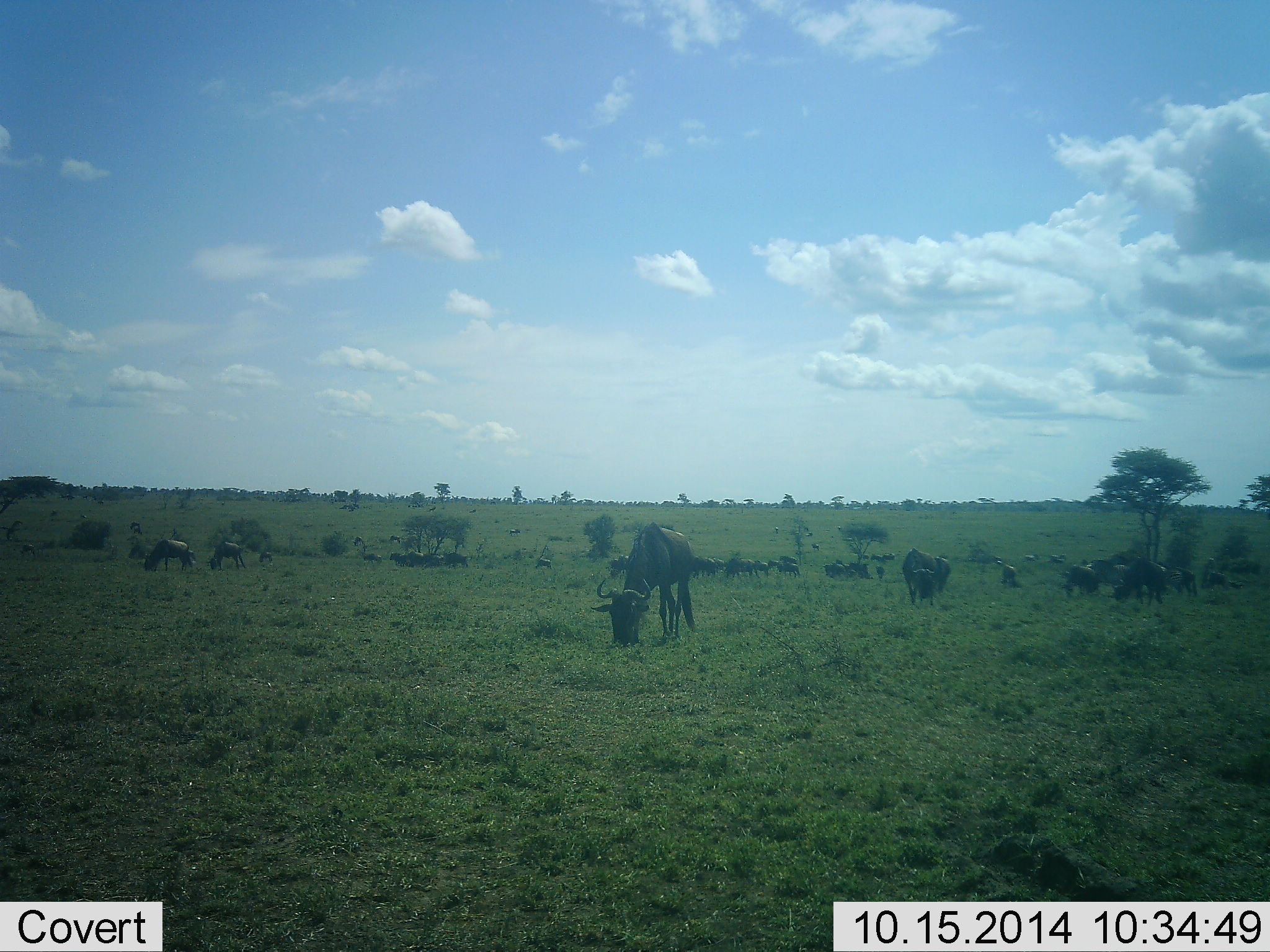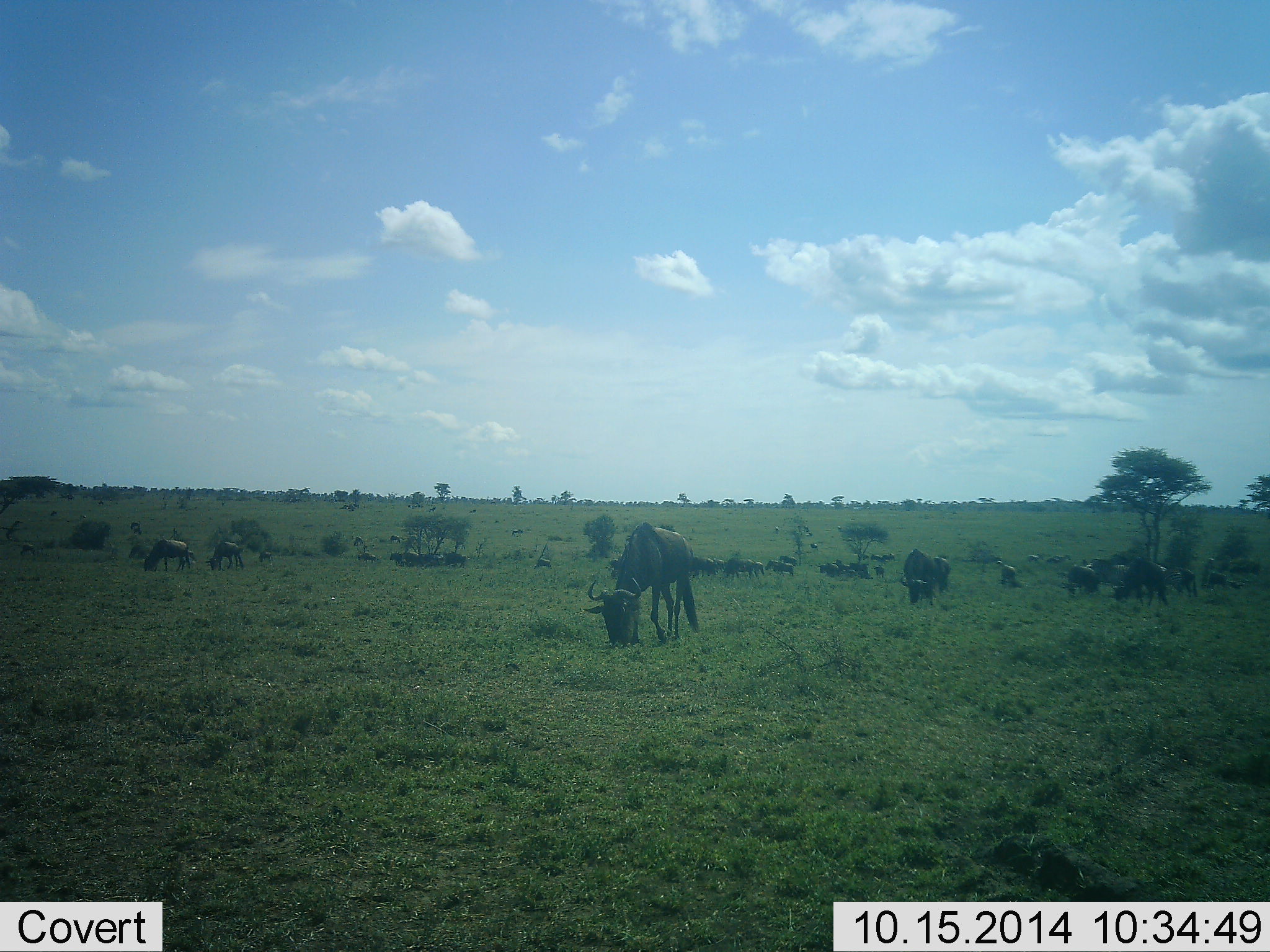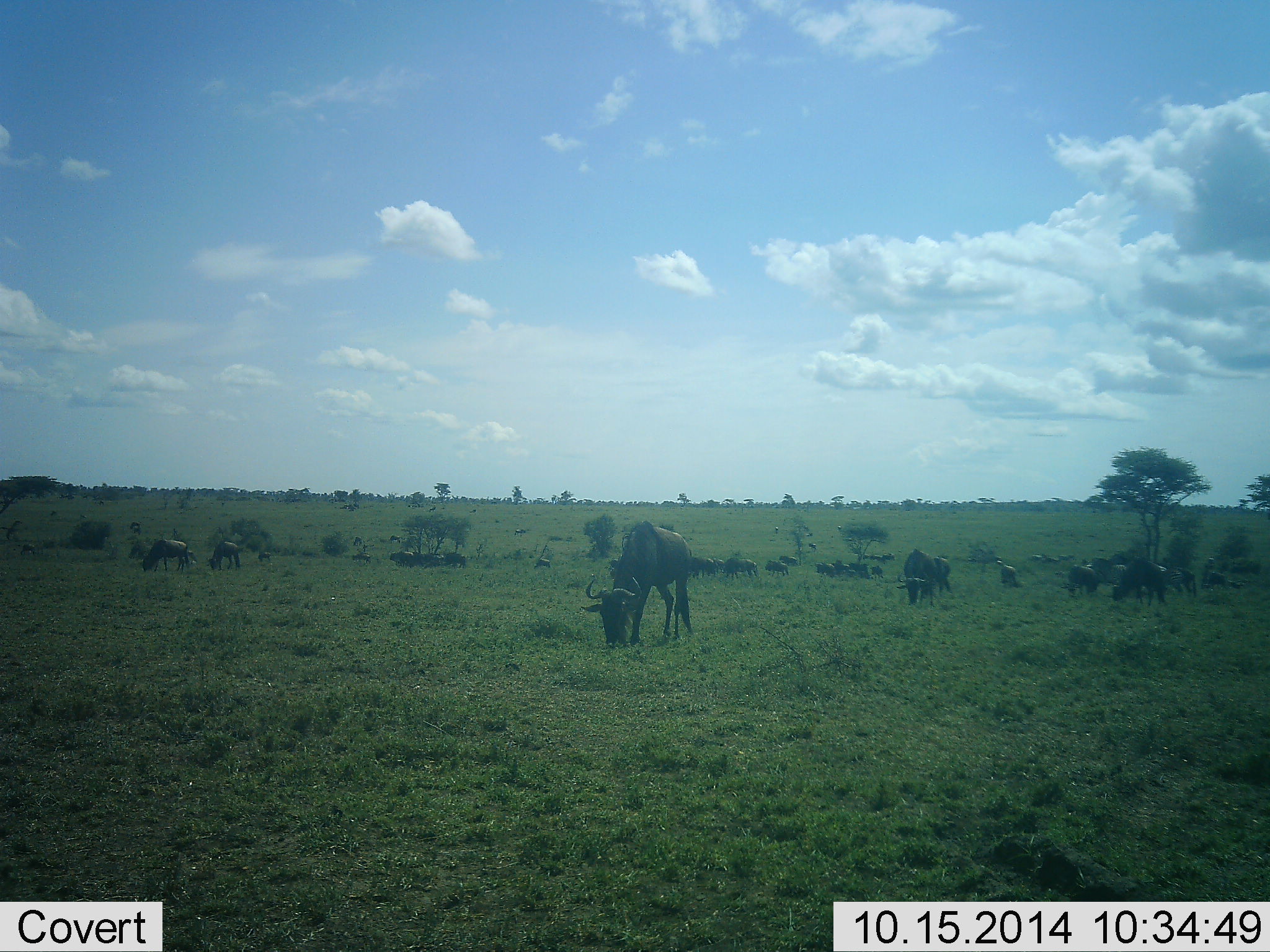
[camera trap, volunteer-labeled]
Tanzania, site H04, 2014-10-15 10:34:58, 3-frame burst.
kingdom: Animalia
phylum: Chordata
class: Mammalia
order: Artiodactyla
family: Bovidae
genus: Connochaetes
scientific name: Connochaetes taurinus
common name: blue wildebeest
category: wildebeest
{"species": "wildebeest (blue wildebeest) (Connochaetes taurinus)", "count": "11-50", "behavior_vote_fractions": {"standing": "50%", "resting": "10%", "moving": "30%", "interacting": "10%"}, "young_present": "10%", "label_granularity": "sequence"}